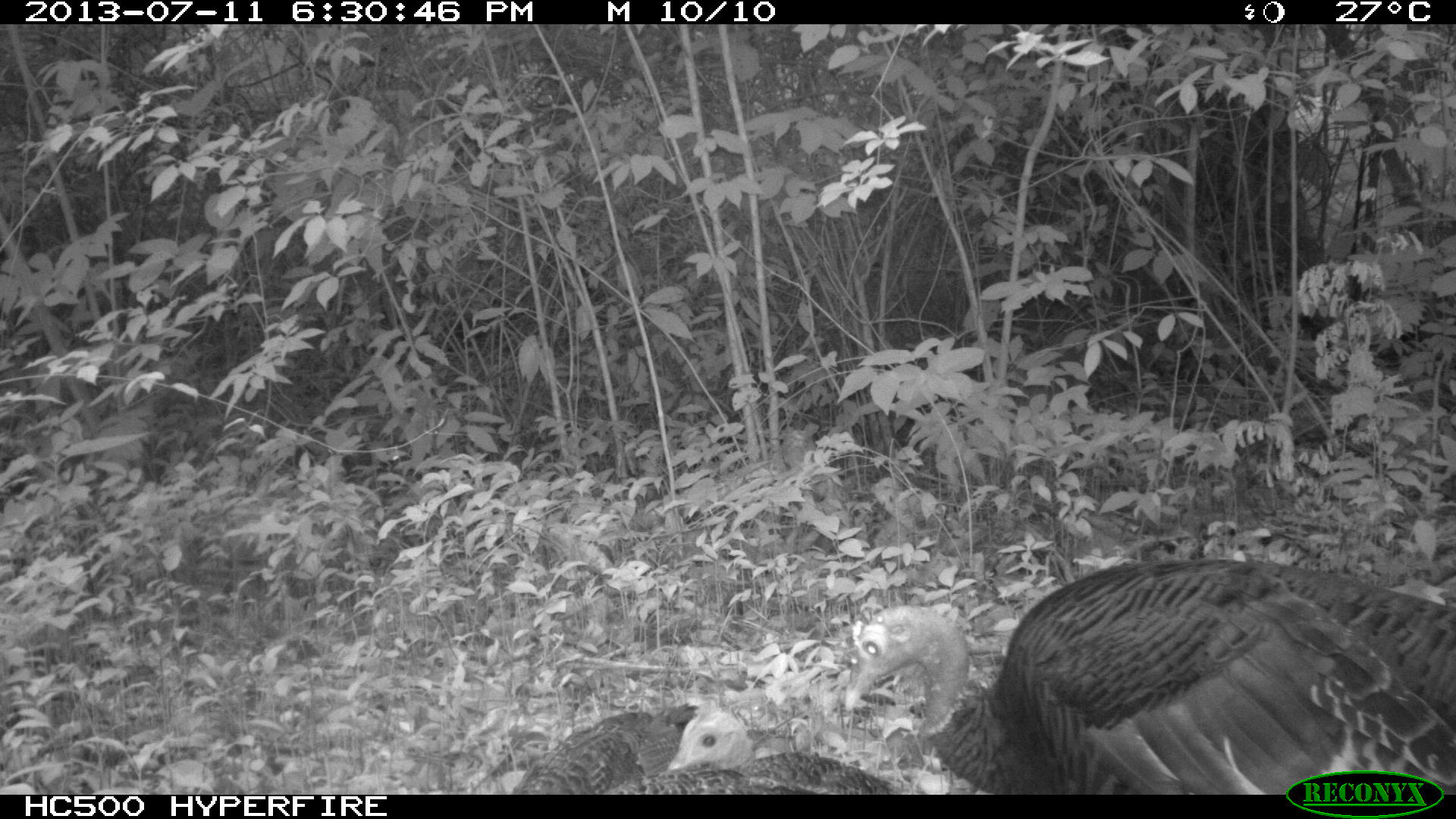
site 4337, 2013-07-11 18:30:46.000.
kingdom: Animalia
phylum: Chordata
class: Aves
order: Galliformes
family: Phasianidae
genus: Meleagris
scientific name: Meleagris ocellata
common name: ocellated turkey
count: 4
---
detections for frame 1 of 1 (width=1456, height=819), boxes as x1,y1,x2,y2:
meleagris ocellata: 843,557,1456,795; 667,708,892,795; 503,702,699,795; 602,763,819,795